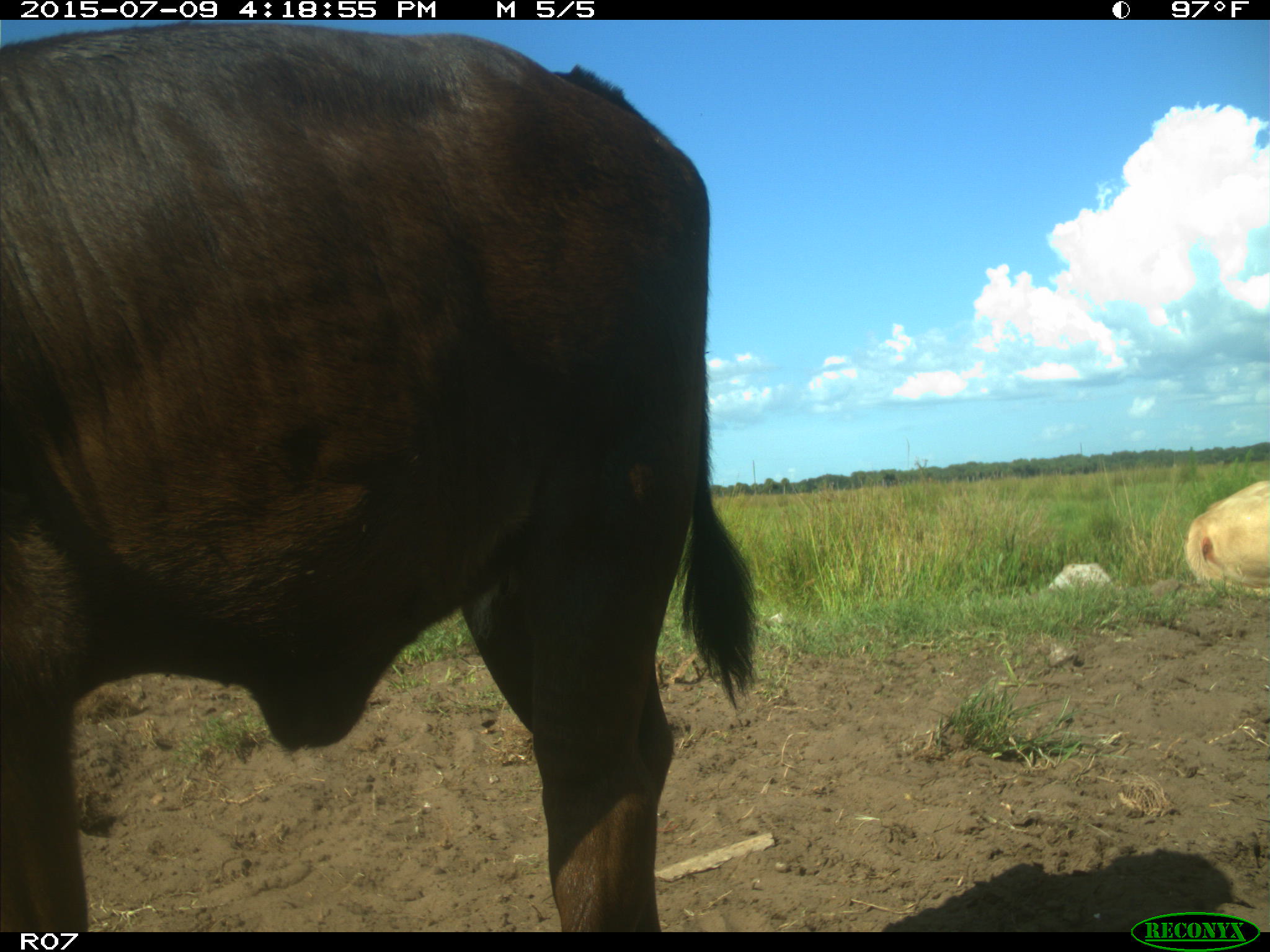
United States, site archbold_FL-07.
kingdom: Animalia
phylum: Chordata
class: Mammalia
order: Artiodactyla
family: Bovidae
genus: Bos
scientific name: Bos taurus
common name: domestic cow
Bos taurus (domestic cow).